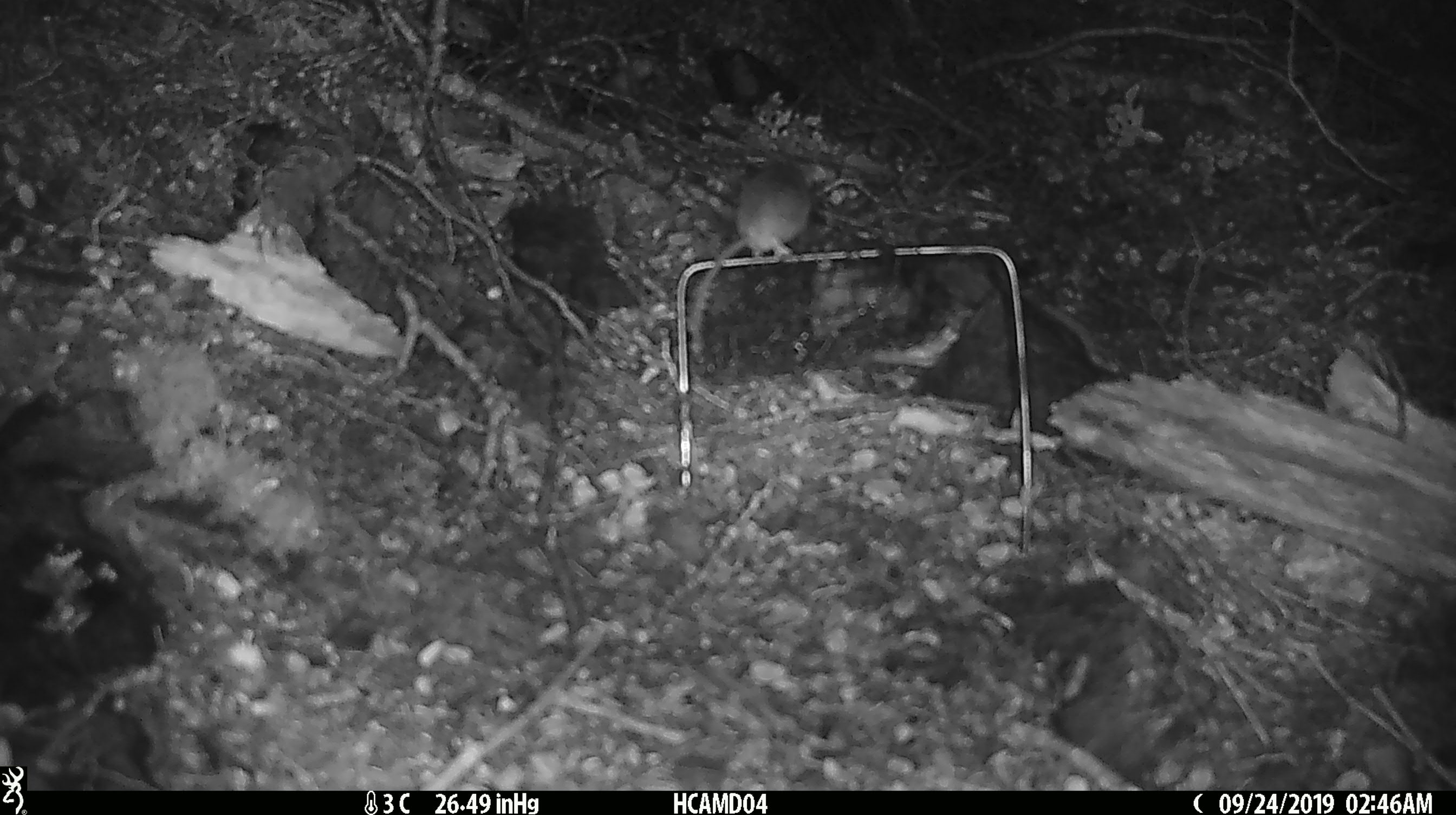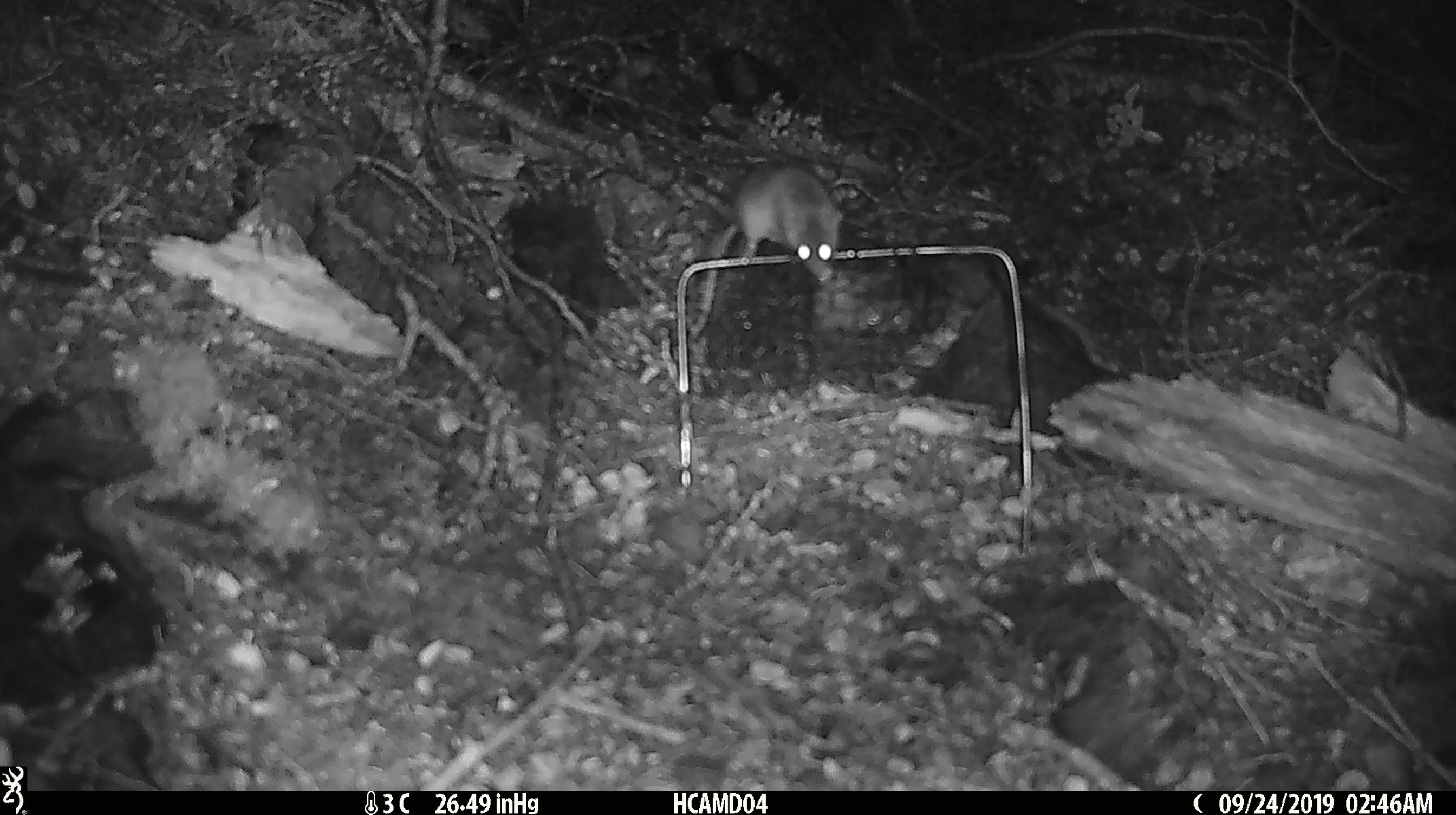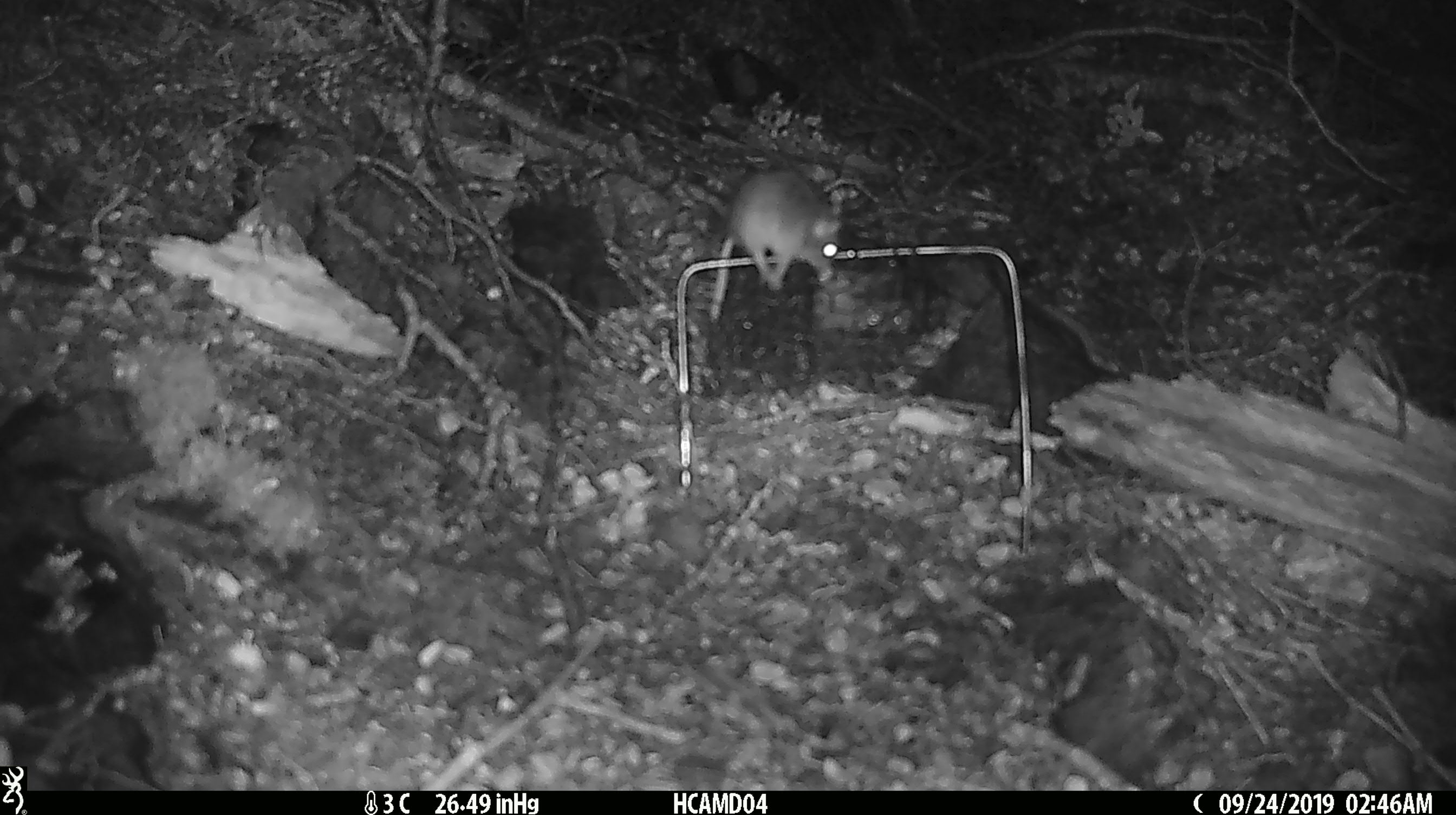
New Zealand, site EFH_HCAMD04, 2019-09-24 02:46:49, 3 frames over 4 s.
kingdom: Animalia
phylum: Chordata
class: Mammalia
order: Rodentia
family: Muridae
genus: Mus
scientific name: Mus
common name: mouse